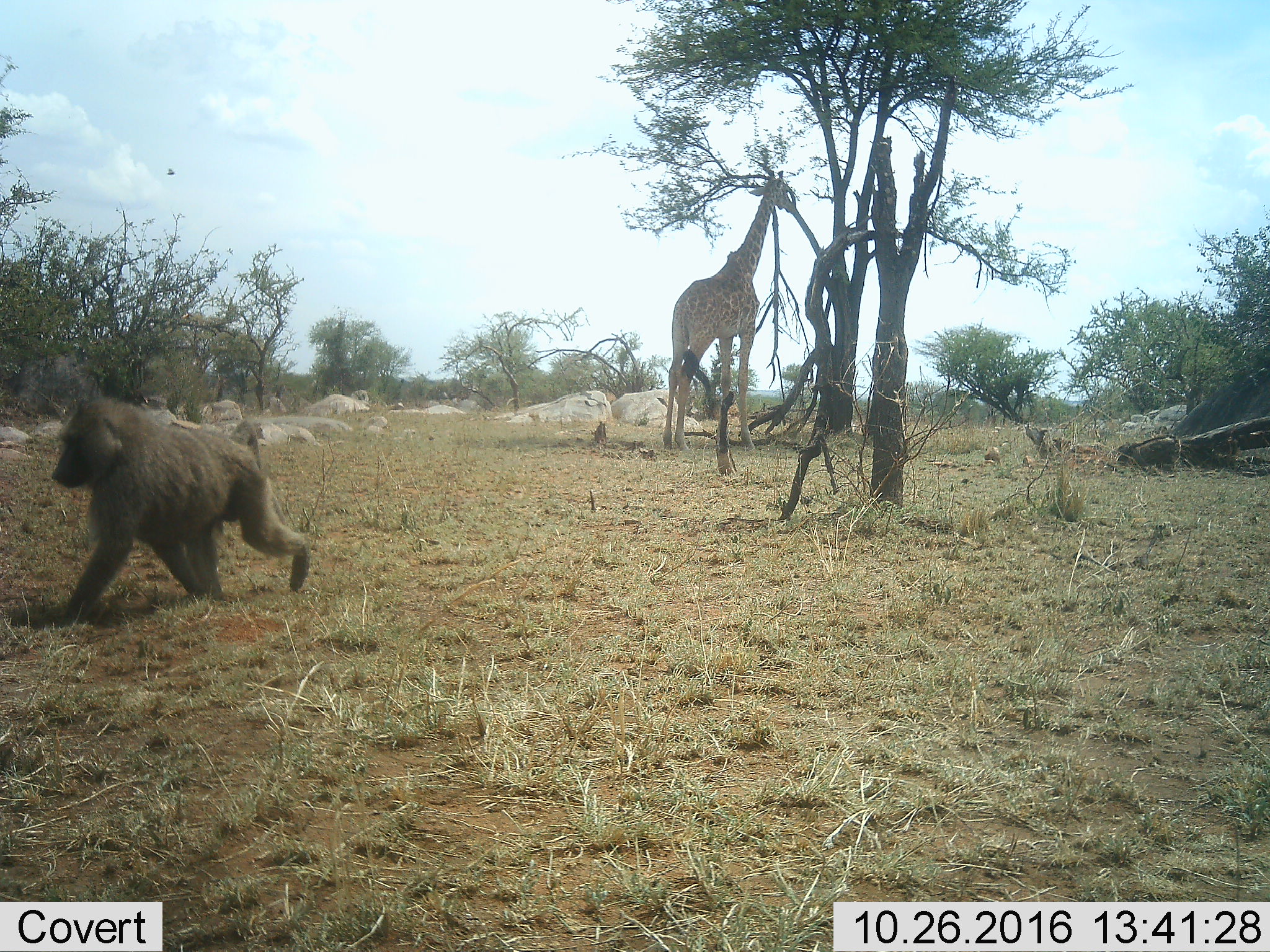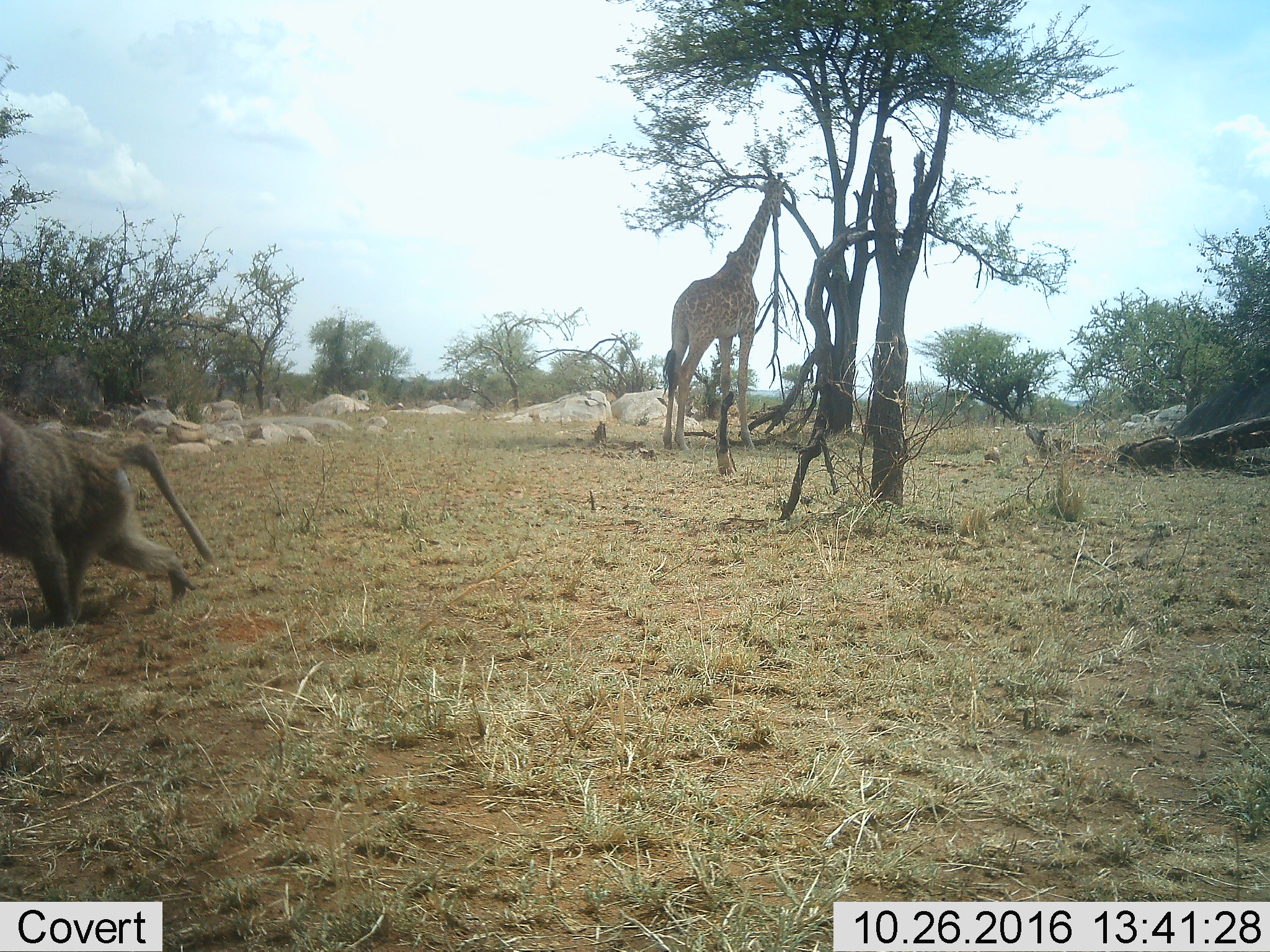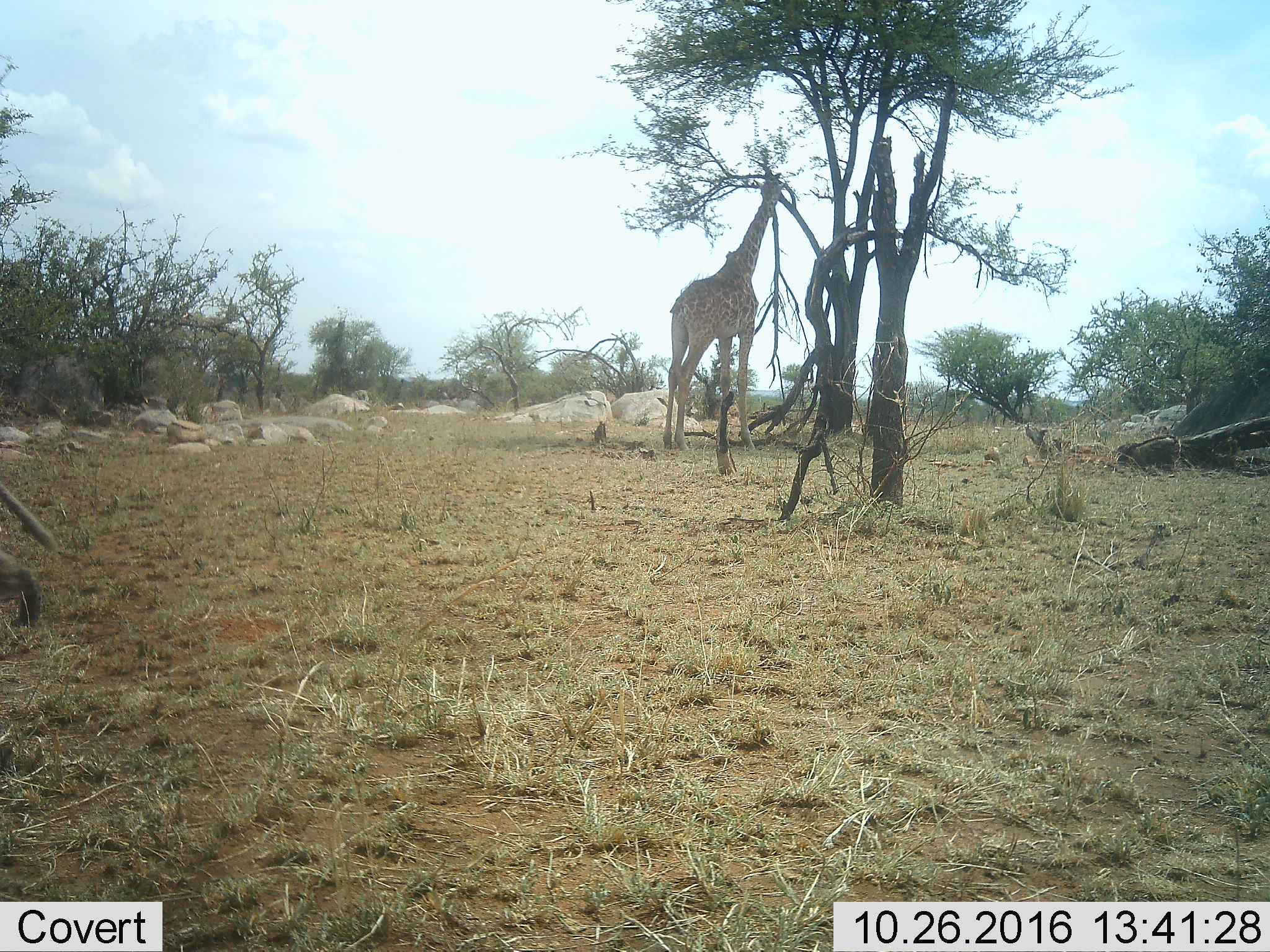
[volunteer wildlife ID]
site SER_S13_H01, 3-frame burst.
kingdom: Animalia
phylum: Chordata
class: Mammalia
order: Primates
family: Cercopithecidae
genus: Papio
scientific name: Papio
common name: baboon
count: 1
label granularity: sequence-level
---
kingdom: Animalia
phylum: Chordata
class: Mammalia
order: Artiodactyla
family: Giraffidae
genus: Giraffa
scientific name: Giraffa camelopardalis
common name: giraffe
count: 1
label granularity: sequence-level